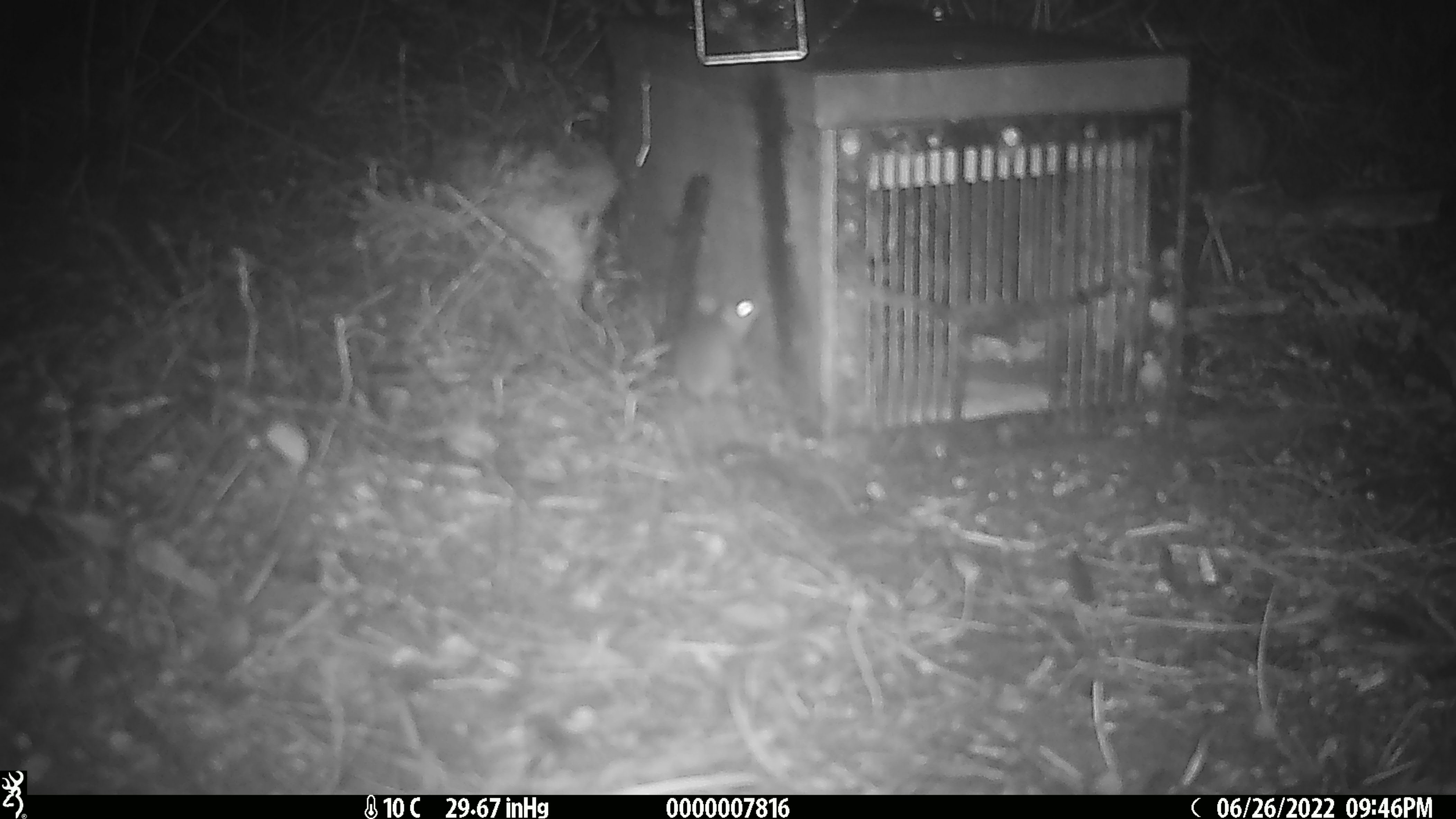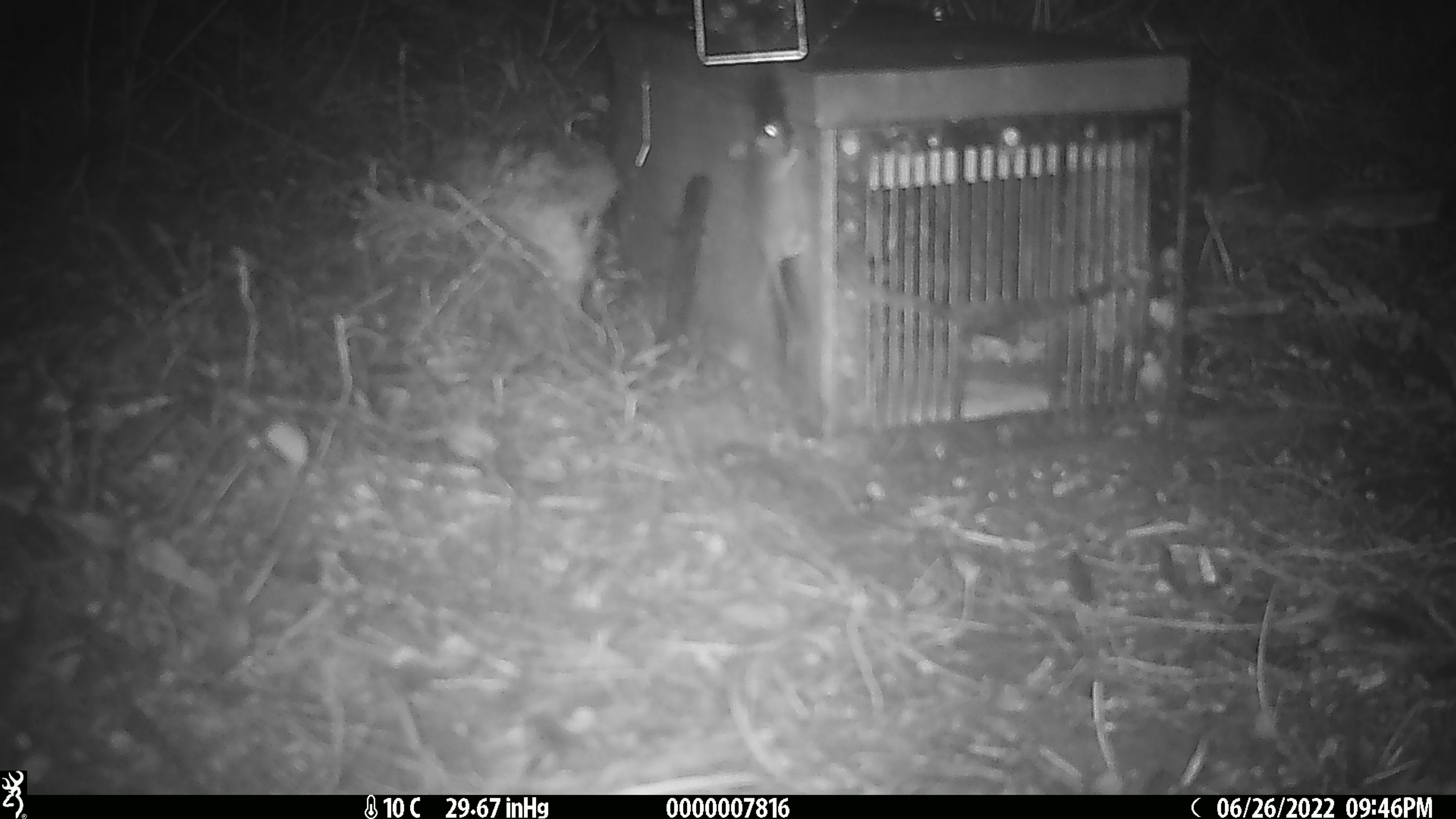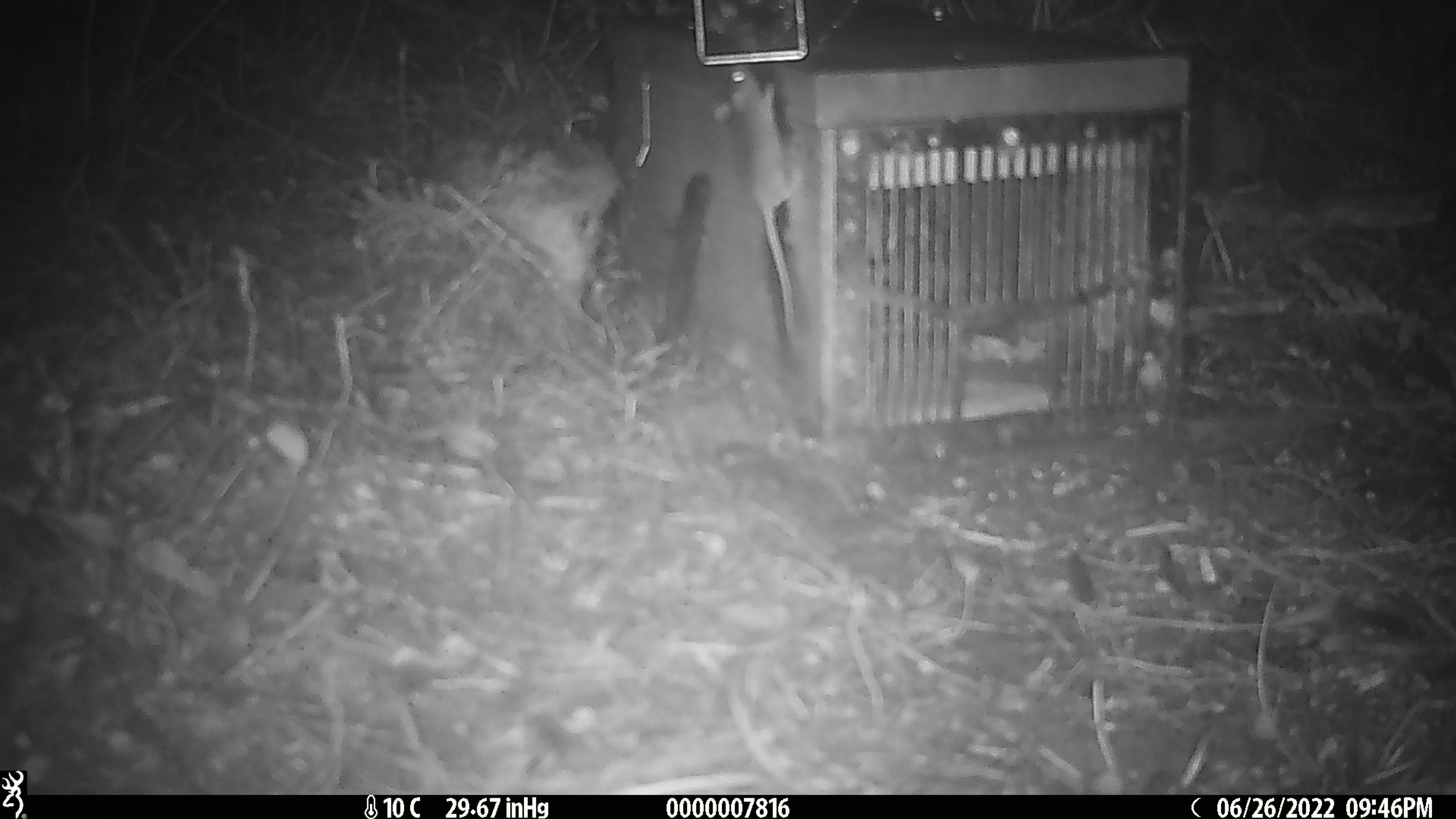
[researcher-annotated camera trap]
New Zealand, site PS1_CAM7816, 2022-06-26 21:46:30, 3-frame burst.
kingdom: Animalia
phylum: Chordata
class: Mammalia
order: Rodentia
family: Muridae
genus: Mus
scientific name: Mus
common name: mouse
Mouse (Mus).